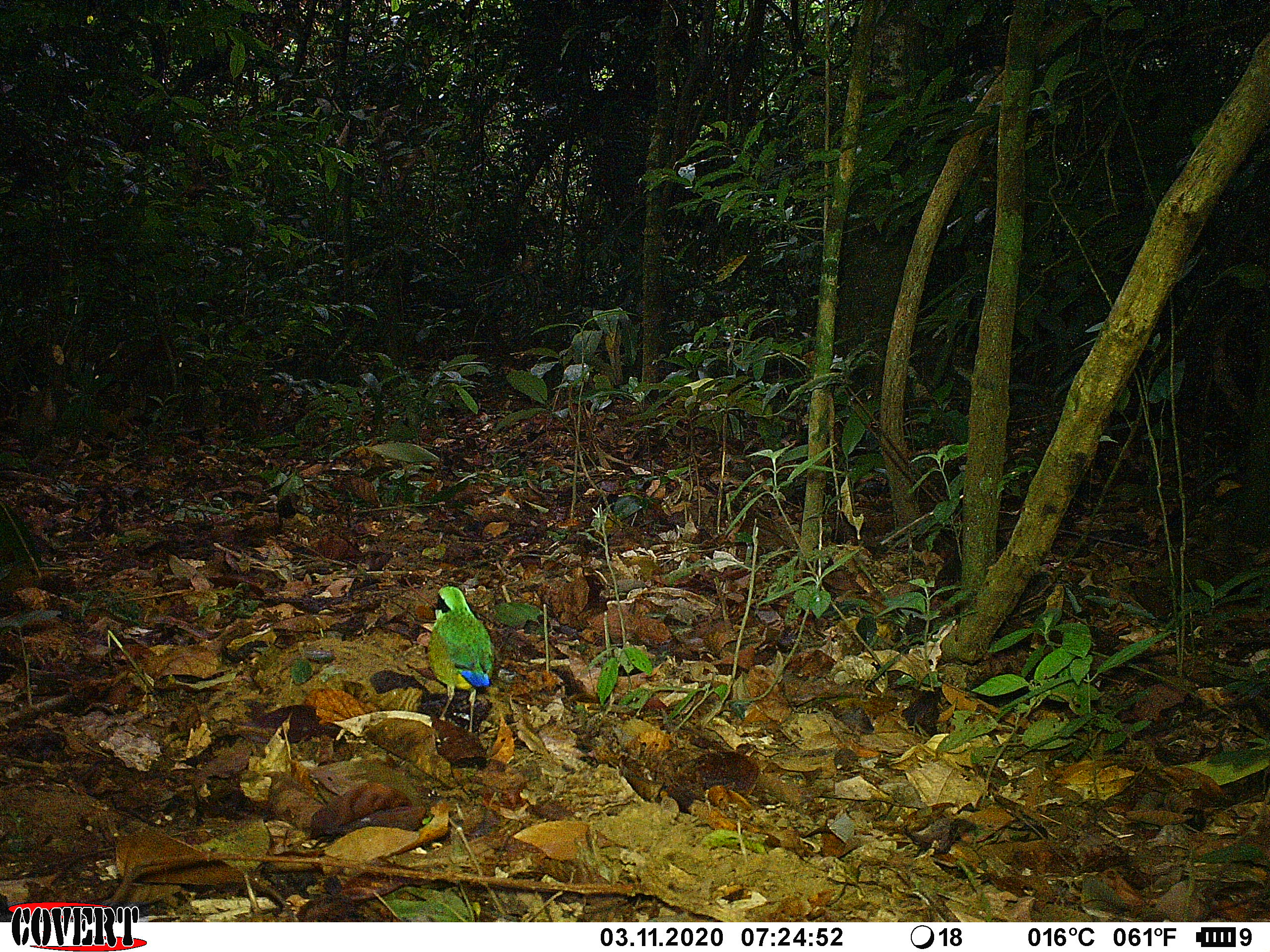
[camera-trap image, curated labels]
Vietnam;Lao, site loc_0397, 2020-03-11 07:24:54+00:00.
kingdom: Animalia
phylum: Chordata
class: Aves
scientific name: Aves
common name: bird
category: unidentified bird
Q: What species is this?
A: Unidentified bird (bird) (Aves).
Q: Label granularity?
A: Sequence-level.